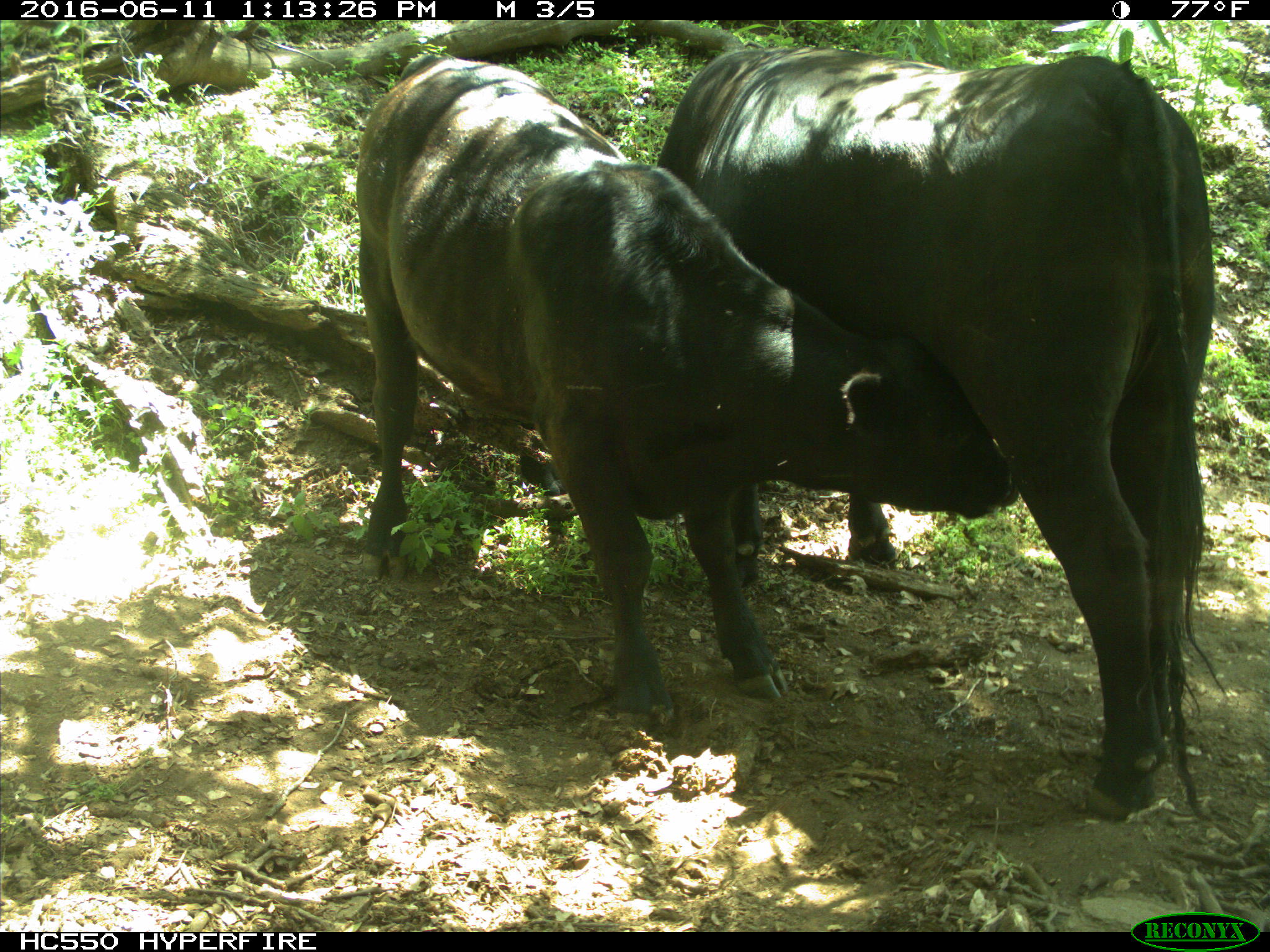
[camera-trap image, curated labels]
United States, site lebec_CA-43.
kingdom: Animalia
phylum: Chordata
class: Mammalia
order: Artiodactyla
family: Bovidae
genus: Bos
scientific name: Bos taurus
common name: domestic cow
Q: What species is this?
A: Bos taurus (domestic cow).